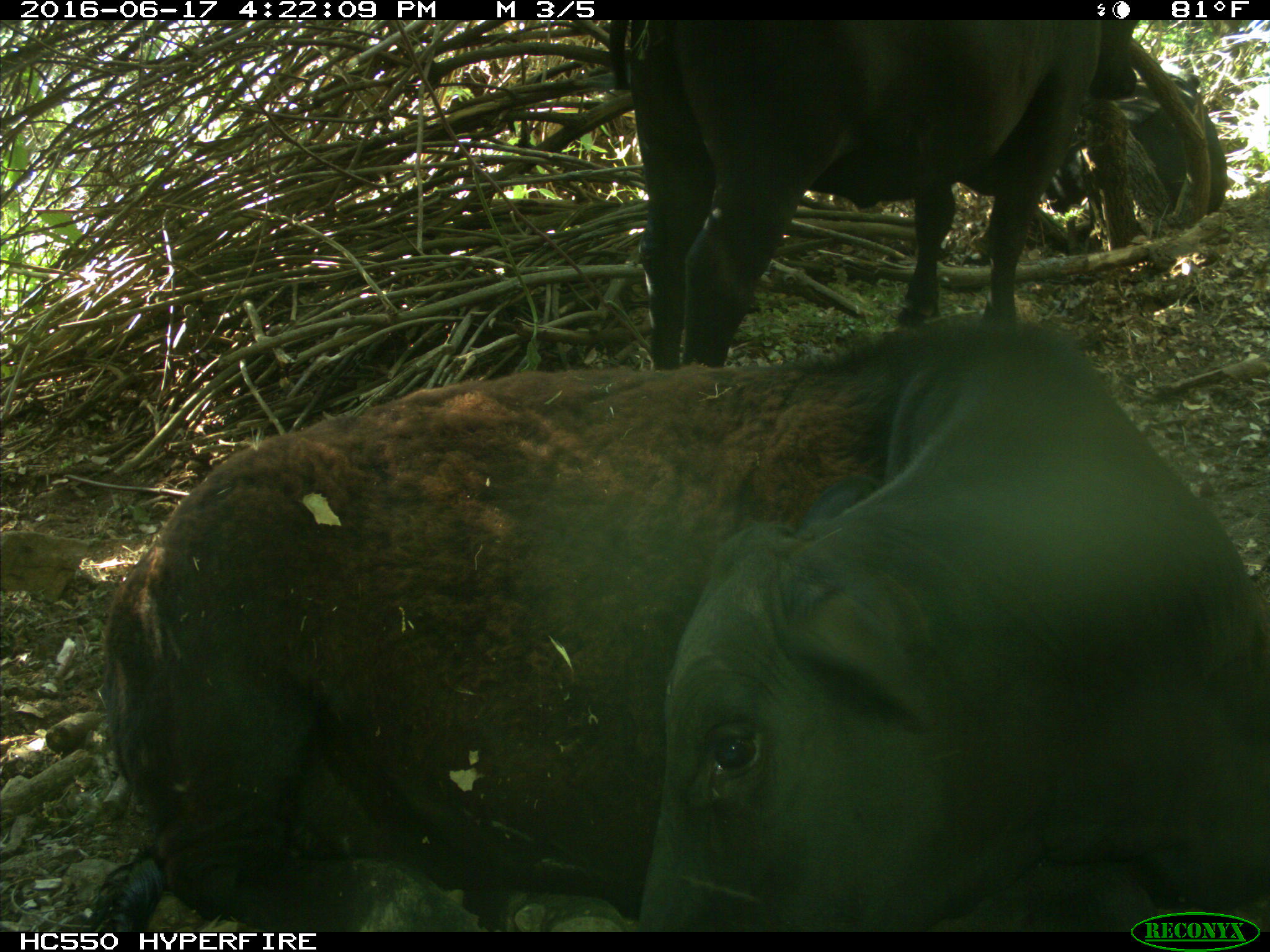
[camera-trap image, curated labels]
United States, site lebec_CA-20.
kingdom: Animalia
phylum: Chordata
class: Mammalia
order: Artiodactyla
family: Bovidae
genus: Bos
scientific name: Bos taurus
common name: domestic cow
Bos taurus (domestic cow).